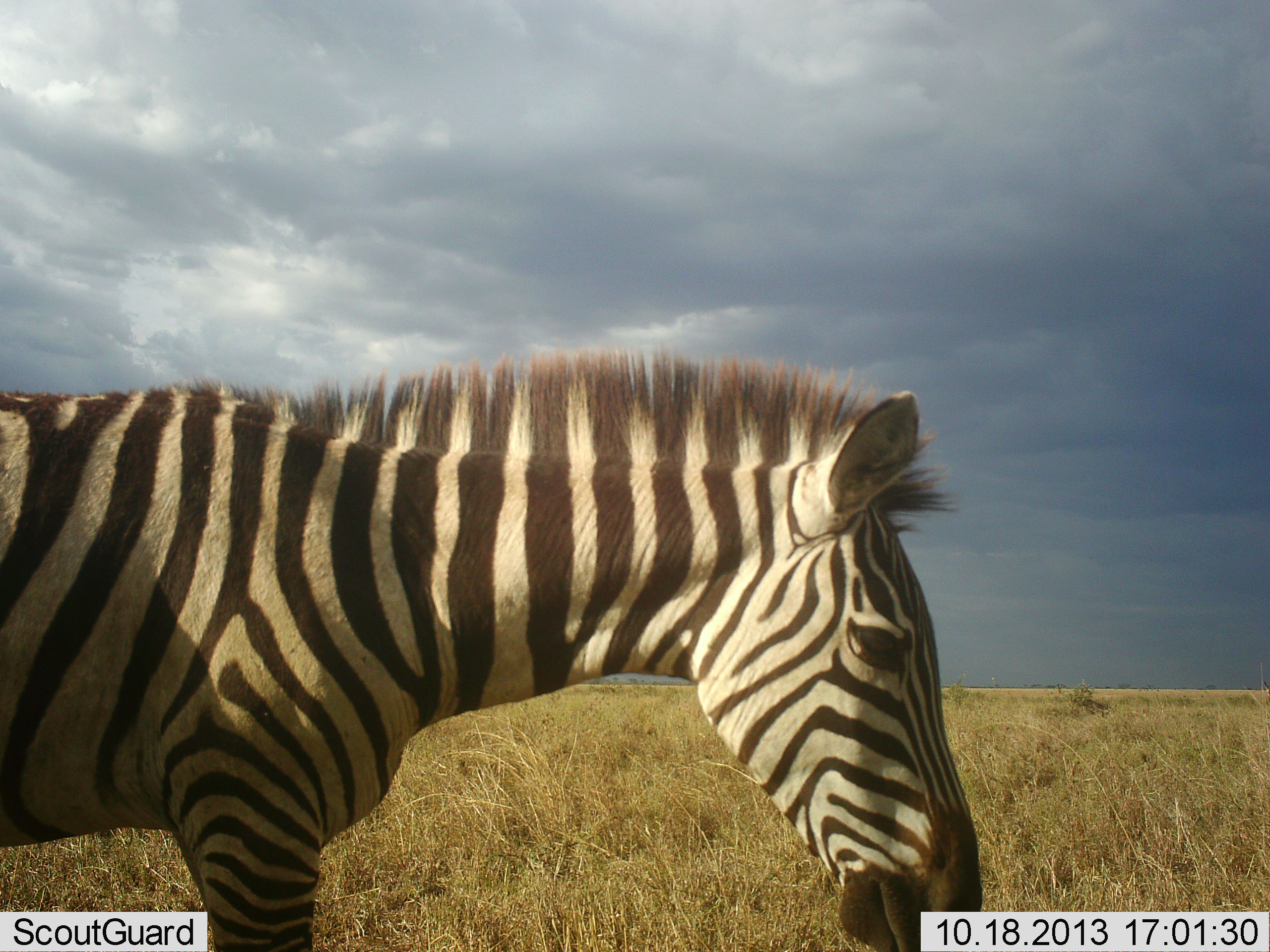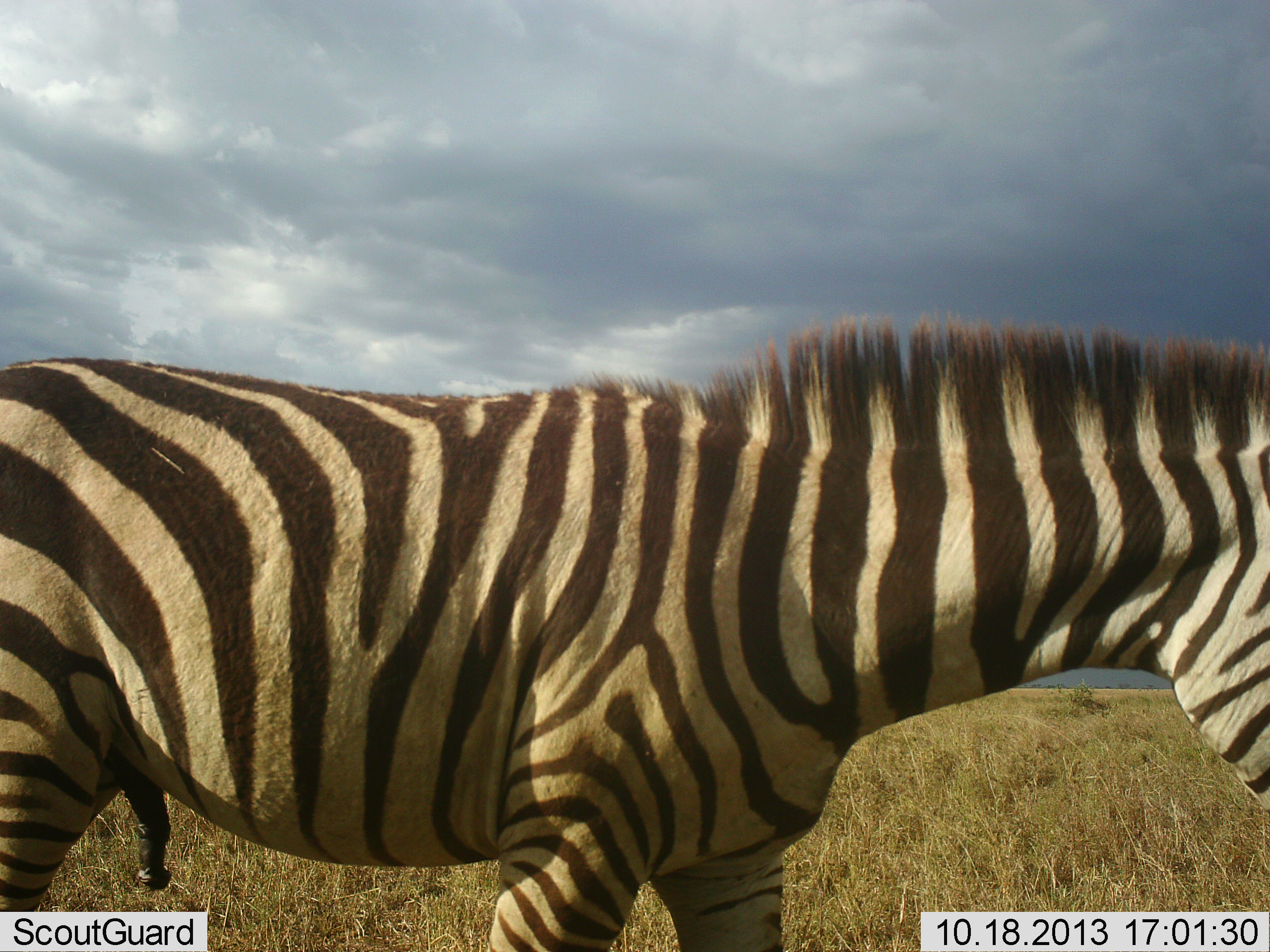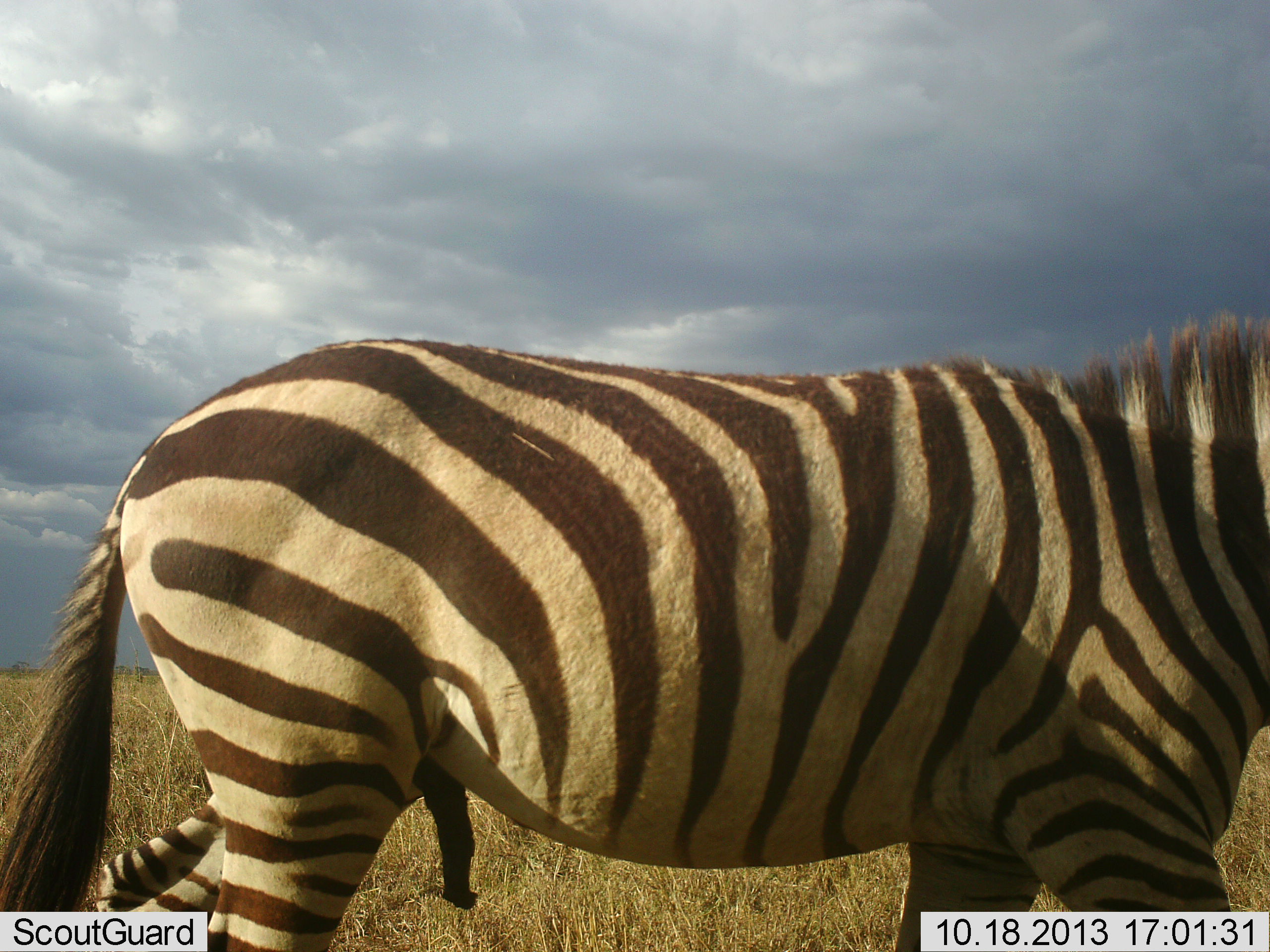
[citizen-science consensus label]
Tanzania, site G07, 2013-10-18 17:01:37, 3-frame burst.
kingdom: Animalia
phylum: Chordata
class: Mammalia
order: Perissodactyla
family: Equidae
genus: Equus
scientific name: Equus quagga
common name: plains zebra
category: zebra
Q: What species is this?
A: Zebra (plains zebra) (Equus quagga).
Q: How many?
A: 1.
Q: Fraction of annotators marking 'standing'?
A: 9%.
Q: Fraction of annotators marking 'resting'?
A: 0%.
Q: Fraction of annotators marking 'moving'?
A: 91%.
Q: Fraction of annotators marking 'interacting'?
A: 0%.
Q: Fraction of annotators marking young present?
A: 0%.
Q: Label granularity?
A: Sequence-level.